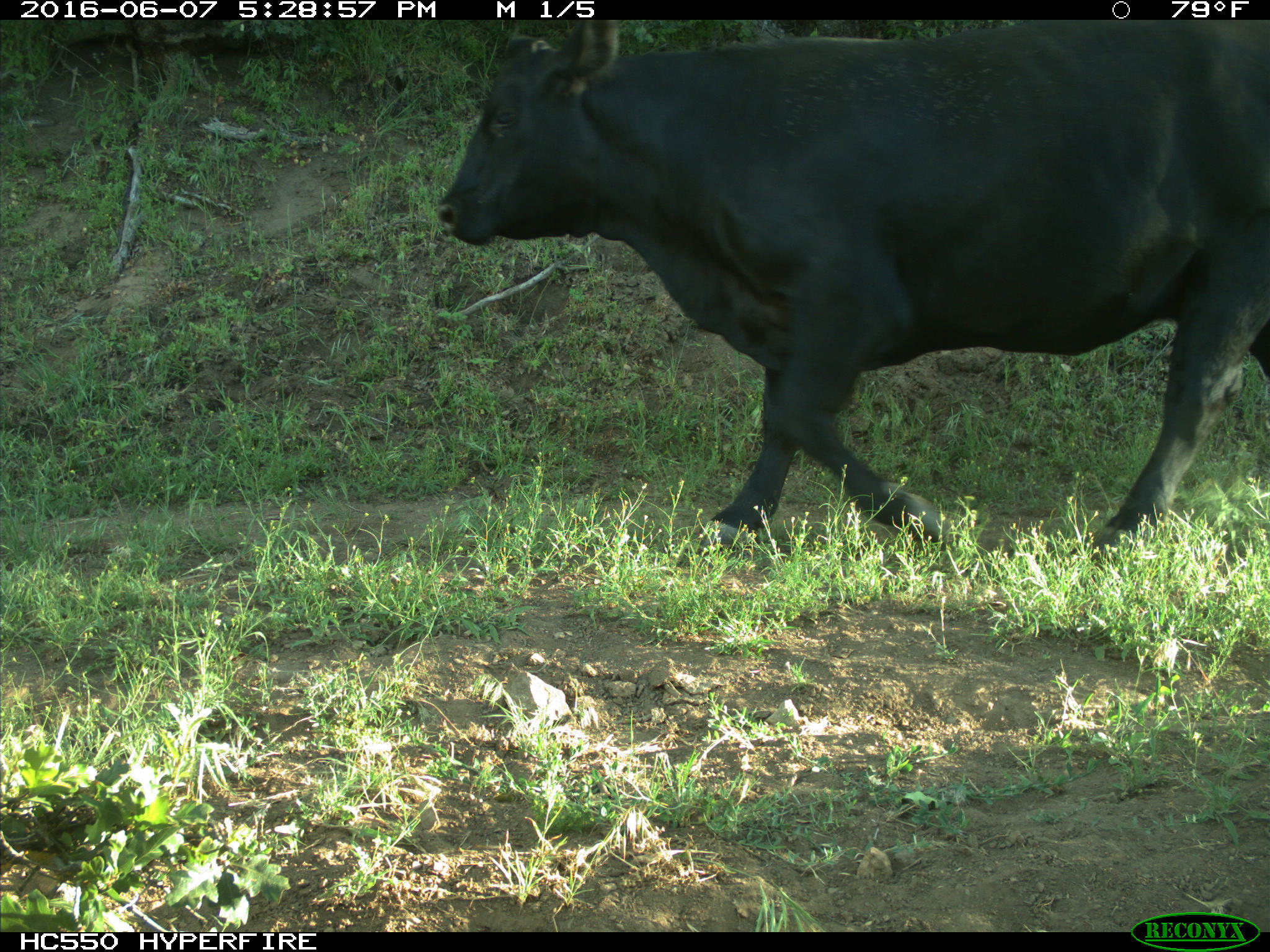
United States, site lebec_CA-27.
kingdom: Animalia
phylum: Chordata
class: Mammalia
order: Artiodactyla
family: Bovidae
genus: Bos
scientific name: Bos taurus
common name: domestic cow